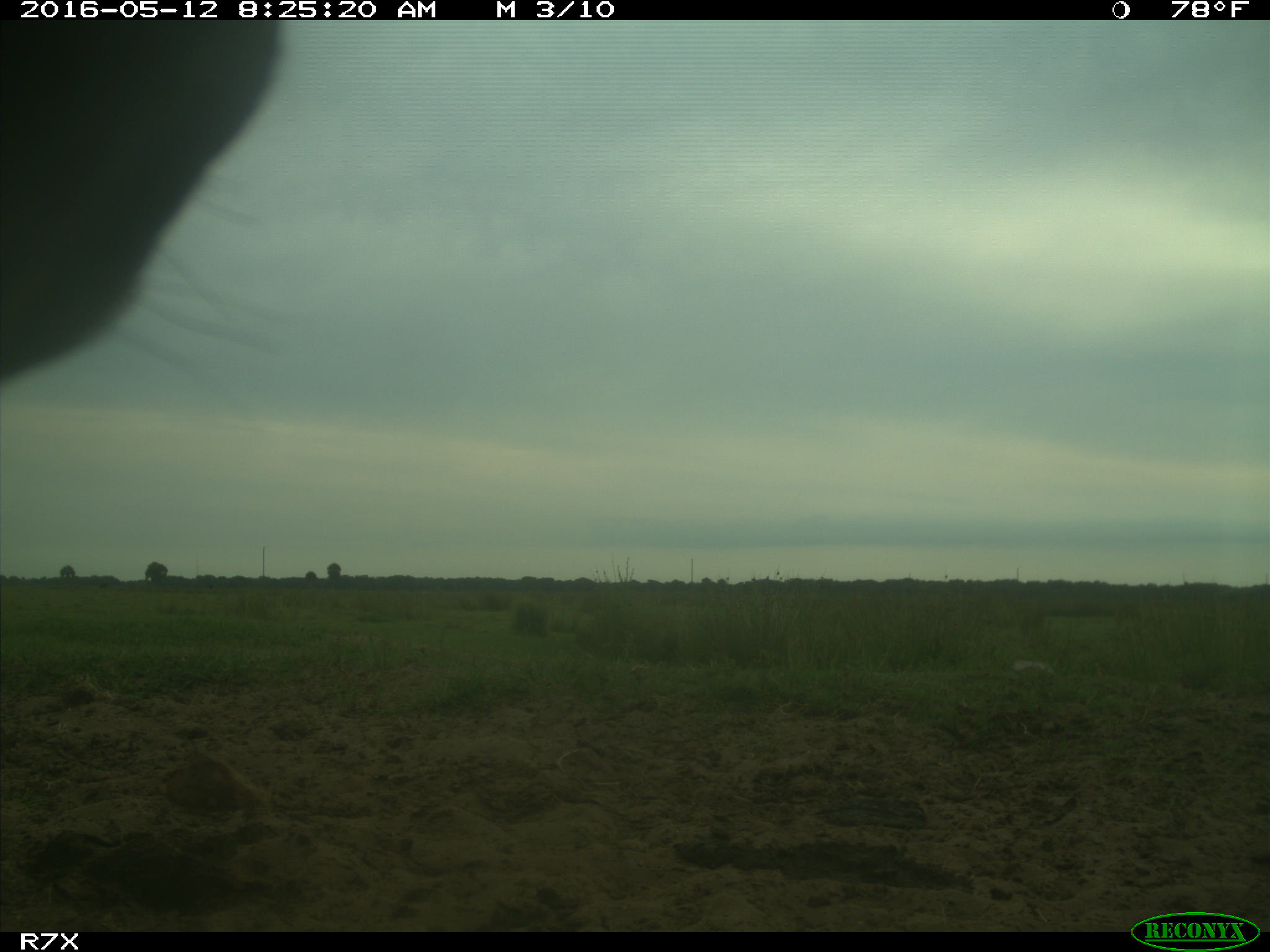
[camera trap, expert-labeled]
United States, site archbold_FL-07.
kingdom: Animalia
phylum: Chordata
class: Mammalia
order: Artiodactyla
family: Bovidae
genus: Bos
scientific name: Bos taurus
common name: domestic cow